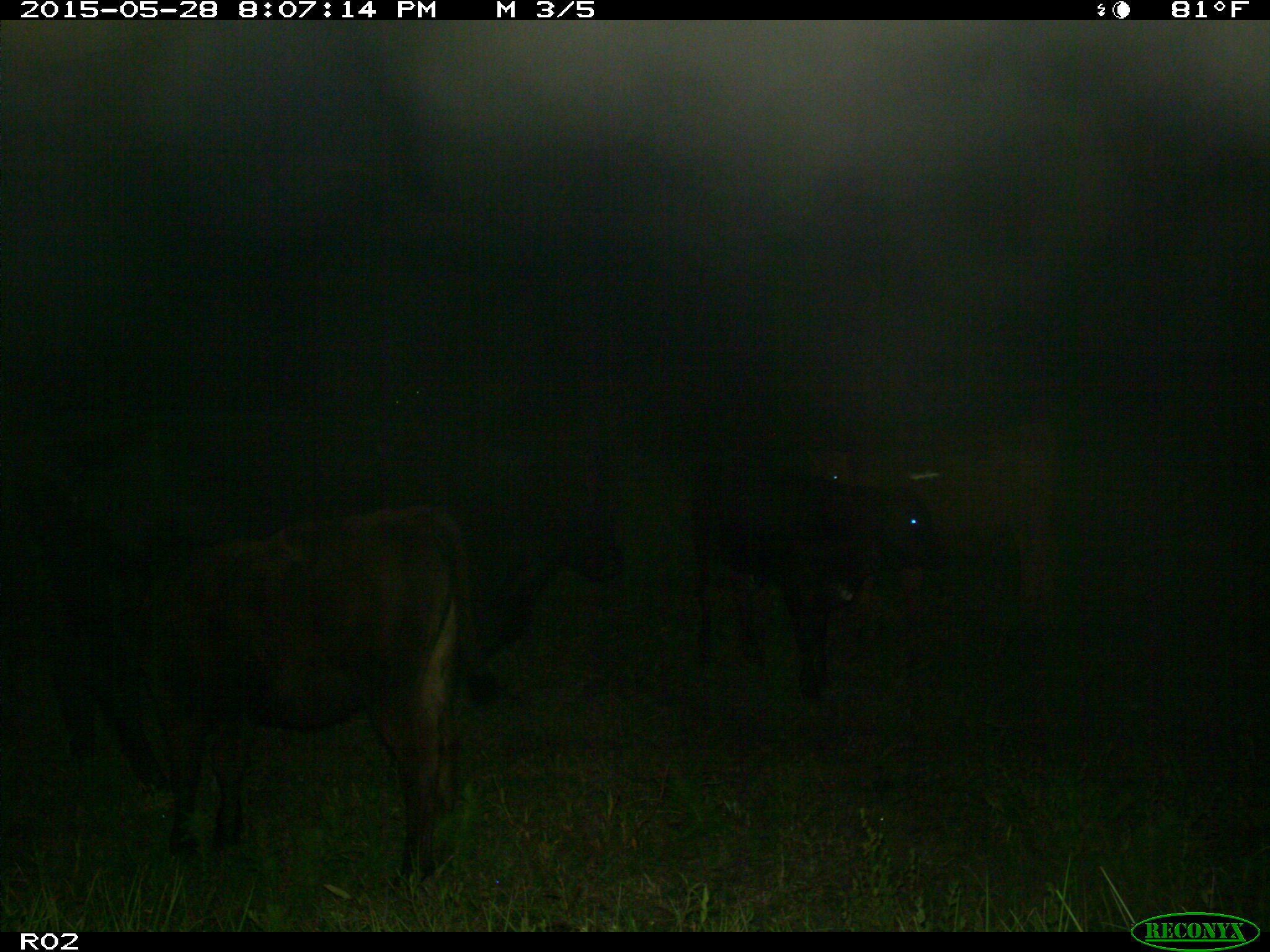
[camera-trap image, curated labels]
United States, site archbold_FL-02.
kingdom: Animalia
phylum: Chordata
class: Mammalia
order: Artiodactyla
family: Bovidae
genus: Bos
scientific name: Bos taurus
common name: domestic cow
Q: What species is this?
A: Bos taurus (domestic cow).